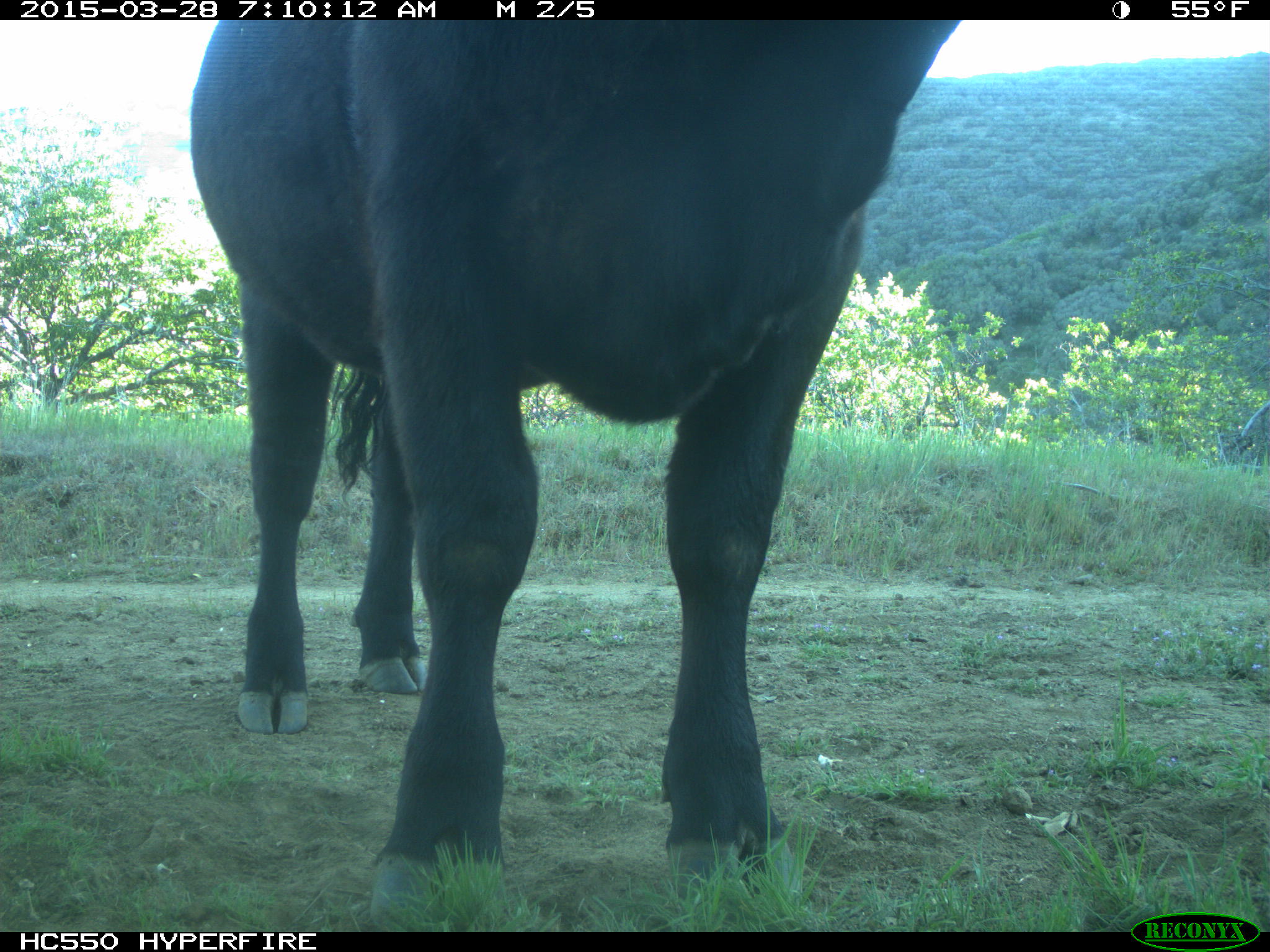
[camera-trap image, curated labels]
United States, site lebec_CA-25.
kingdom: Animalia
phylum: Chordata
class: Mammalia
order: Artiodactyla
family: Bovidae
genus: Bos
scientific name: Bos taurus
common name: domestic cow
Bos taurus (domestic cow).